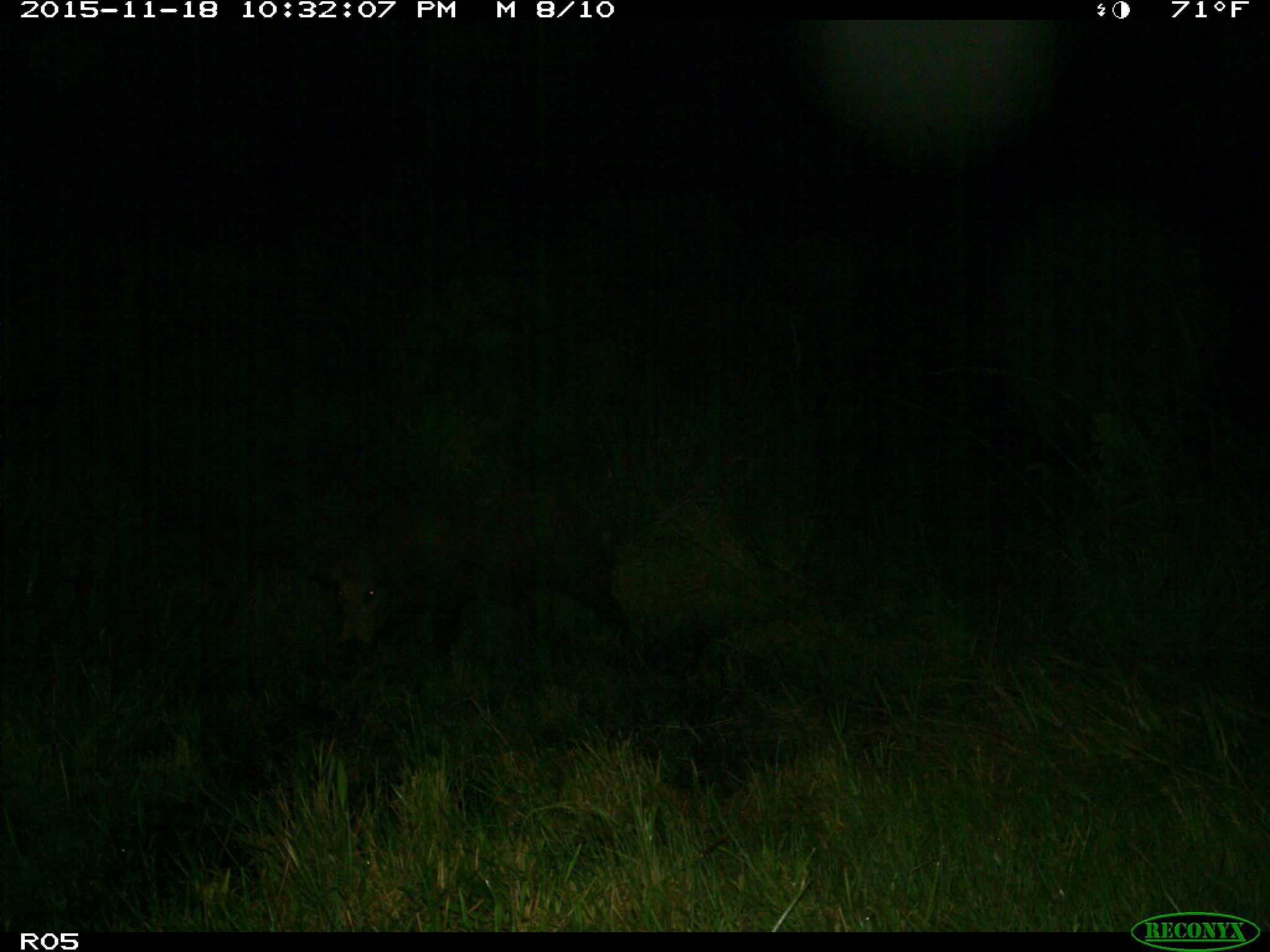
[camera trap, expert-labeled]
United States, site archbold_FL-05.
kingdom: Animalia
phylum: Chordata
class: Mammalia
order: Artiodactyla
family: Suidae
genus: Sus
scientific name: Sus scrofa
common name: wild boar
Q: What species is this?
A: Sus scrofa (wild boar).